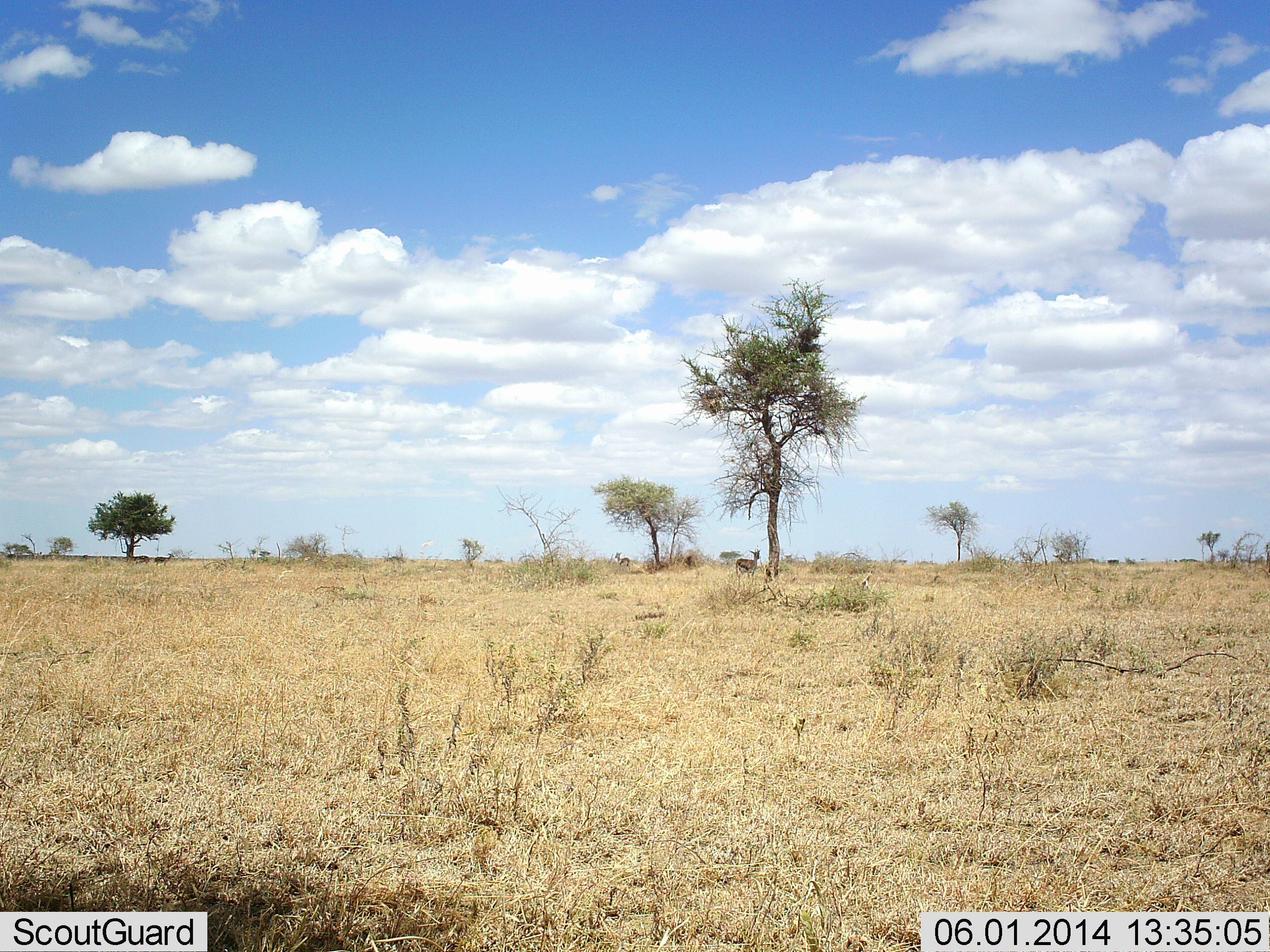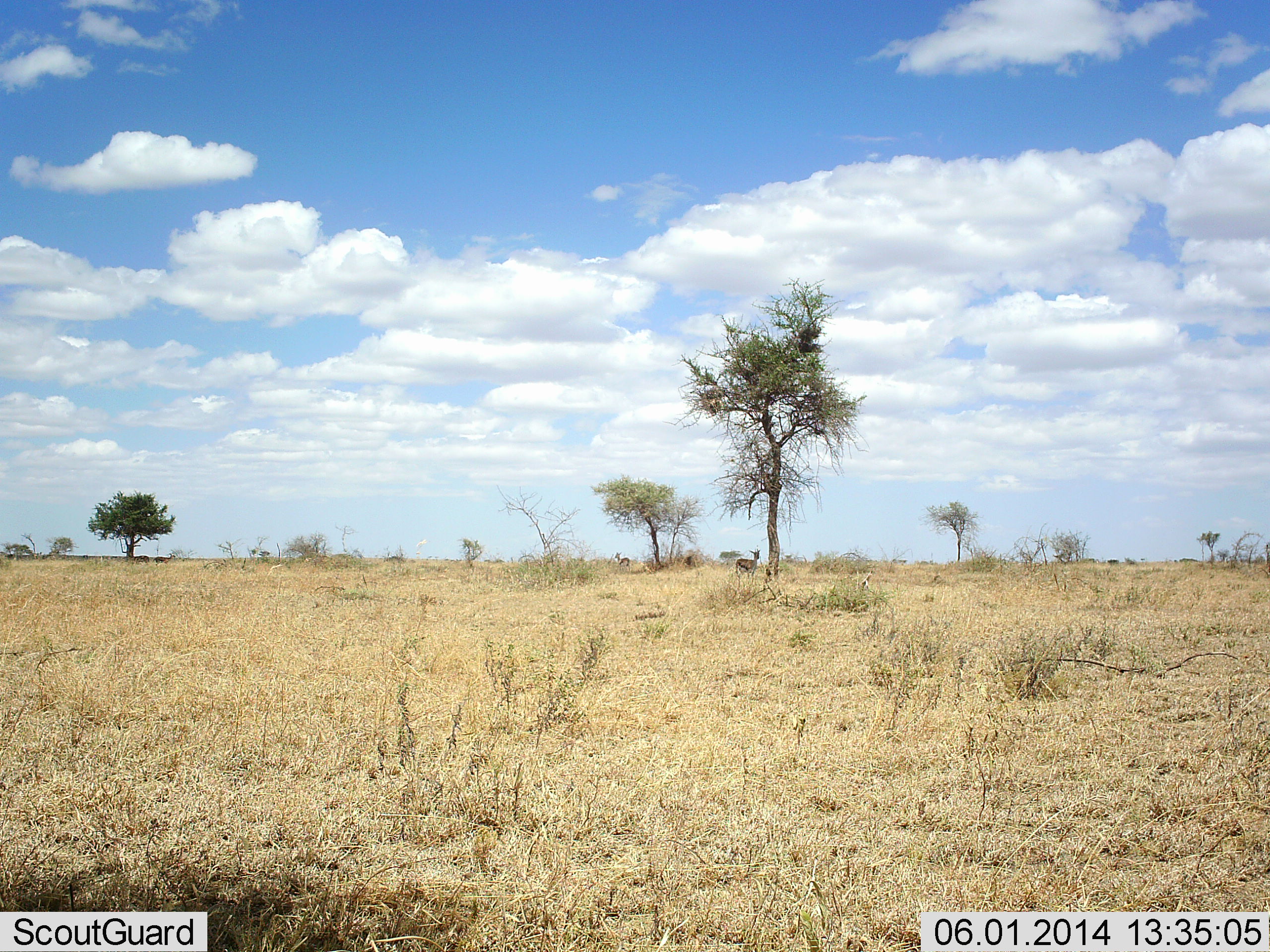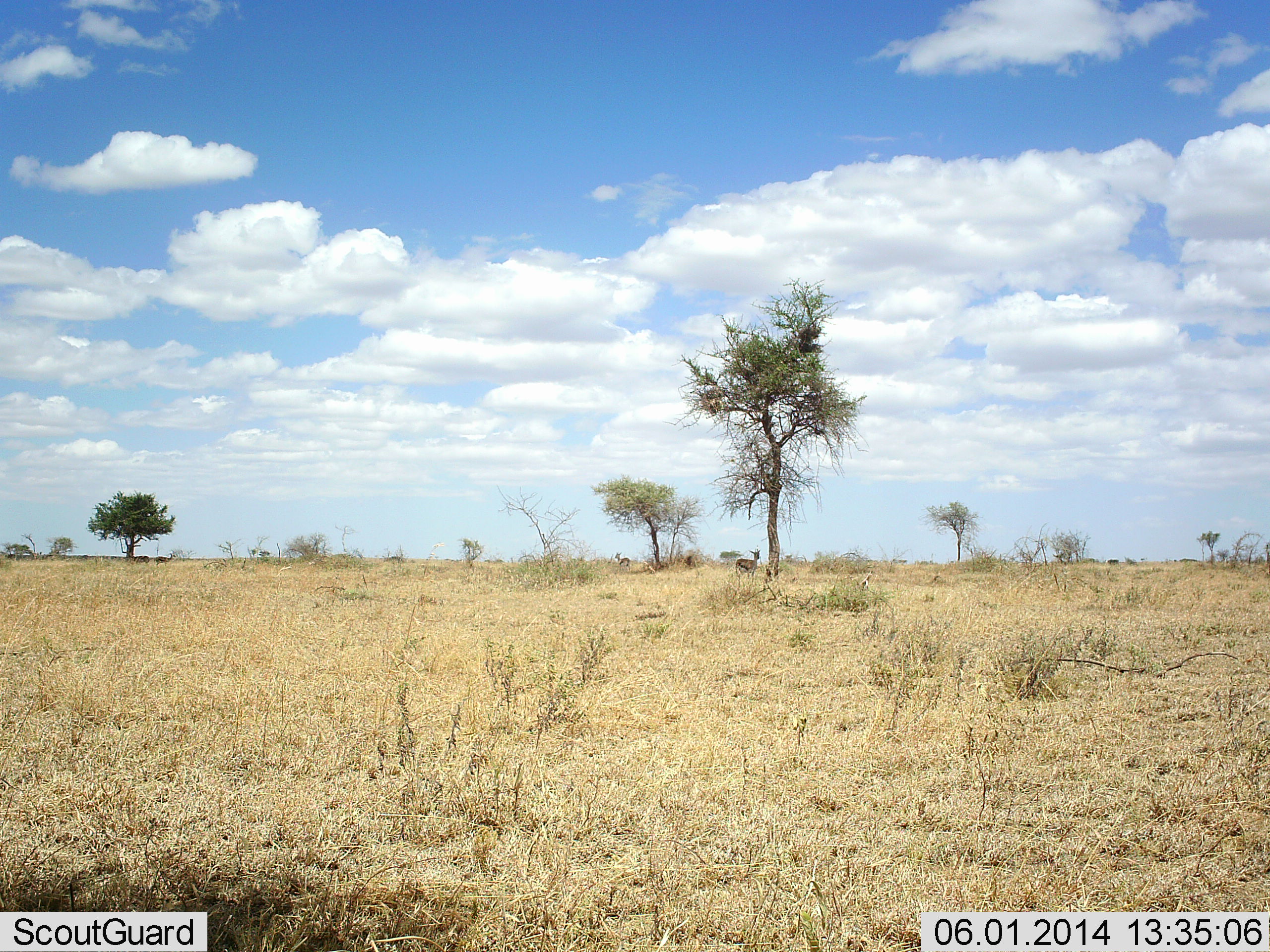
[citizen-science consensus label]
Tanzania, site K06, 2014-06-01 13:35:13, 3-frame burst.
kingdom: Animalia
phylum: Chordata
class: Mammalia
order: Artiodactyla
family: Bovidae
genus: Eudorcas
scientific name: Eudorcas thomsonii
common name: thomson's gazelle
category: gazellethomsons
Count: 2.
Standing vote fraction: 90%.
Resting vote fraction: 20%.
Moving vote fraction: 0%.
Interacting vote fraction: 0%.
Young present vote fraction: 10%.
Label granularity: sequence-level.